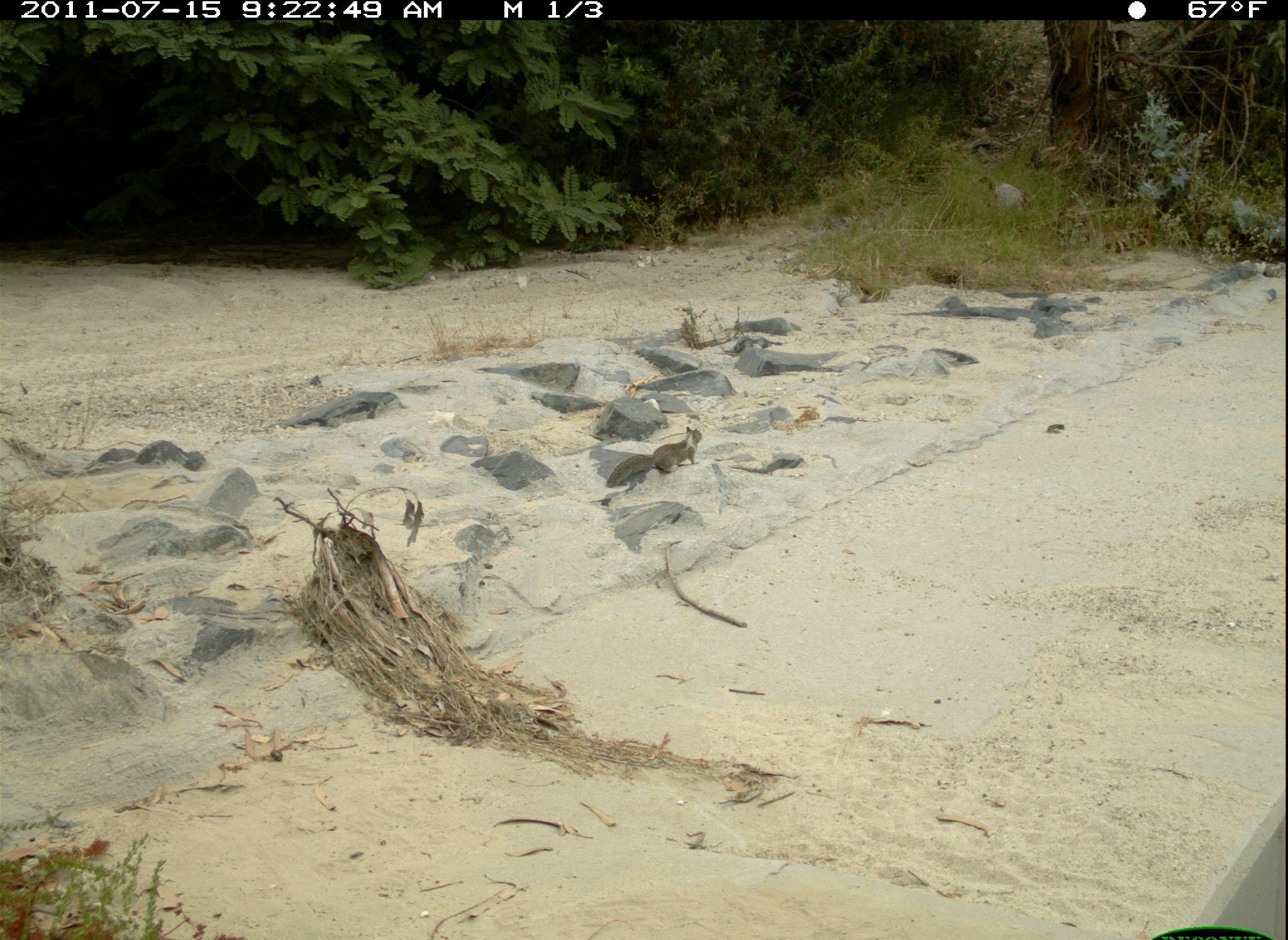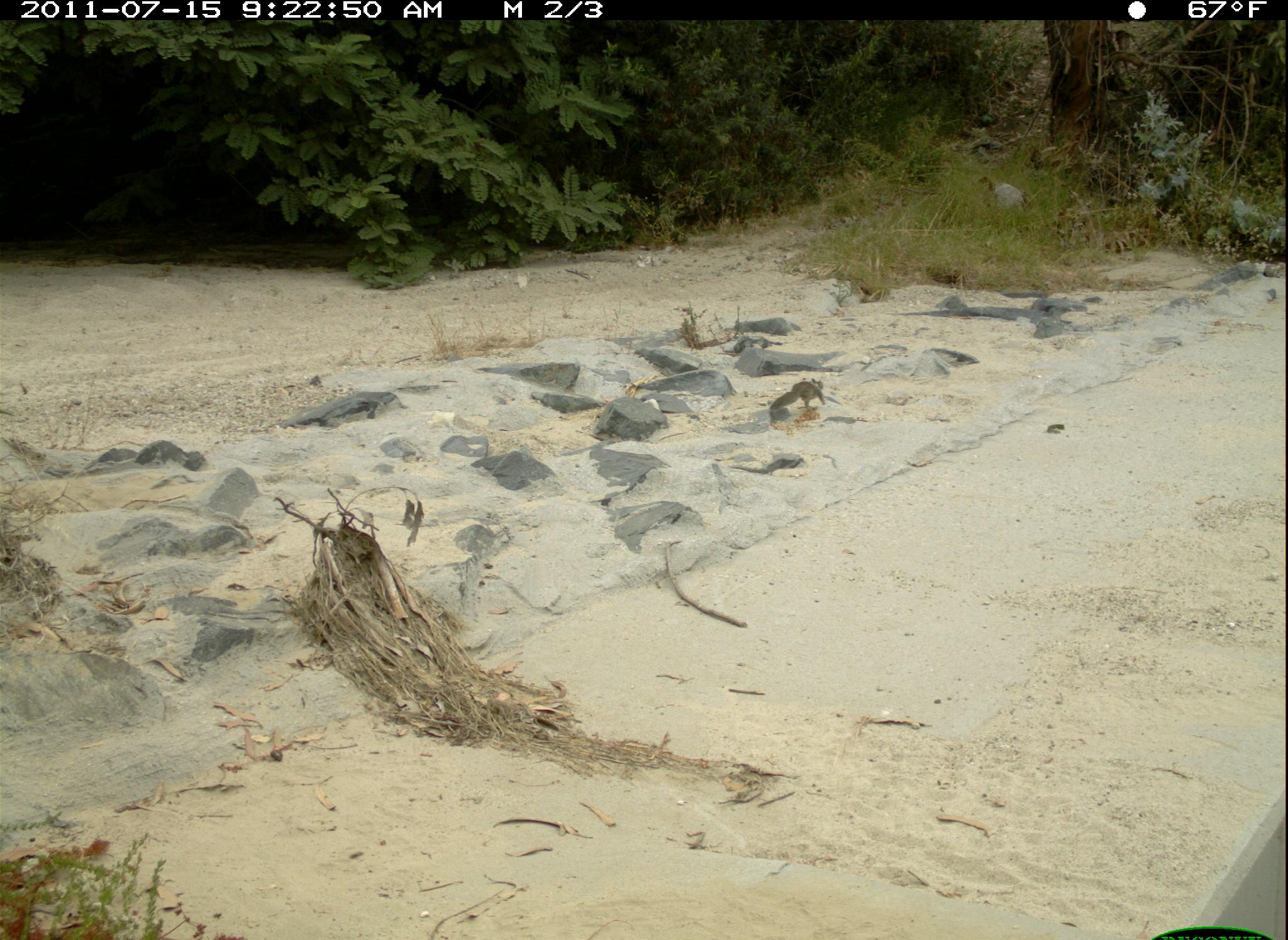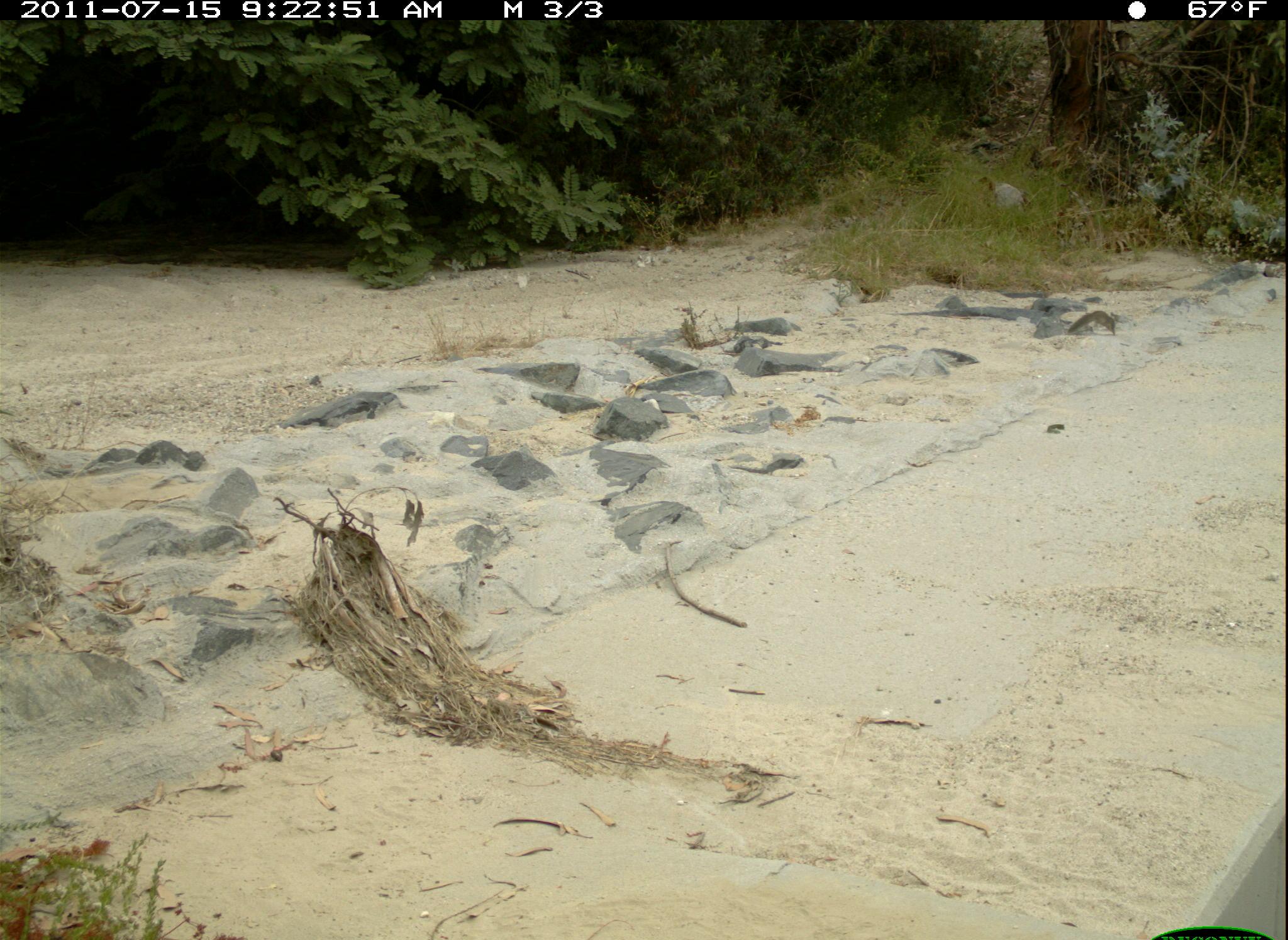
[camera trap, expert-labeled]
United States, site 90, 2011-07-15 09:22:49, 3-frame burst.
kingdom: Animalia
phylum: Chordata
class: Mammalia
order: Rodentia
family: Sciuridae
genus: Sciurus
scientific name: Sciurus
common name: squirrel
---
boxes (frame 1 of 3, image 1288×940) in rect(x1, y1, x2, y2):
squirrel: rect(596, 417, 708, 501)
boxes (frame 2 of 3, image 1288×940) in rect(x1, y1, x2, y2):
squirrel: rect(766, 374, 829, 420)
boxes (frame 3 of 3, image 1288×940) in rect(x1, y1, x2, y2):
squirrel: rect(1064, 307, 1123, 336)